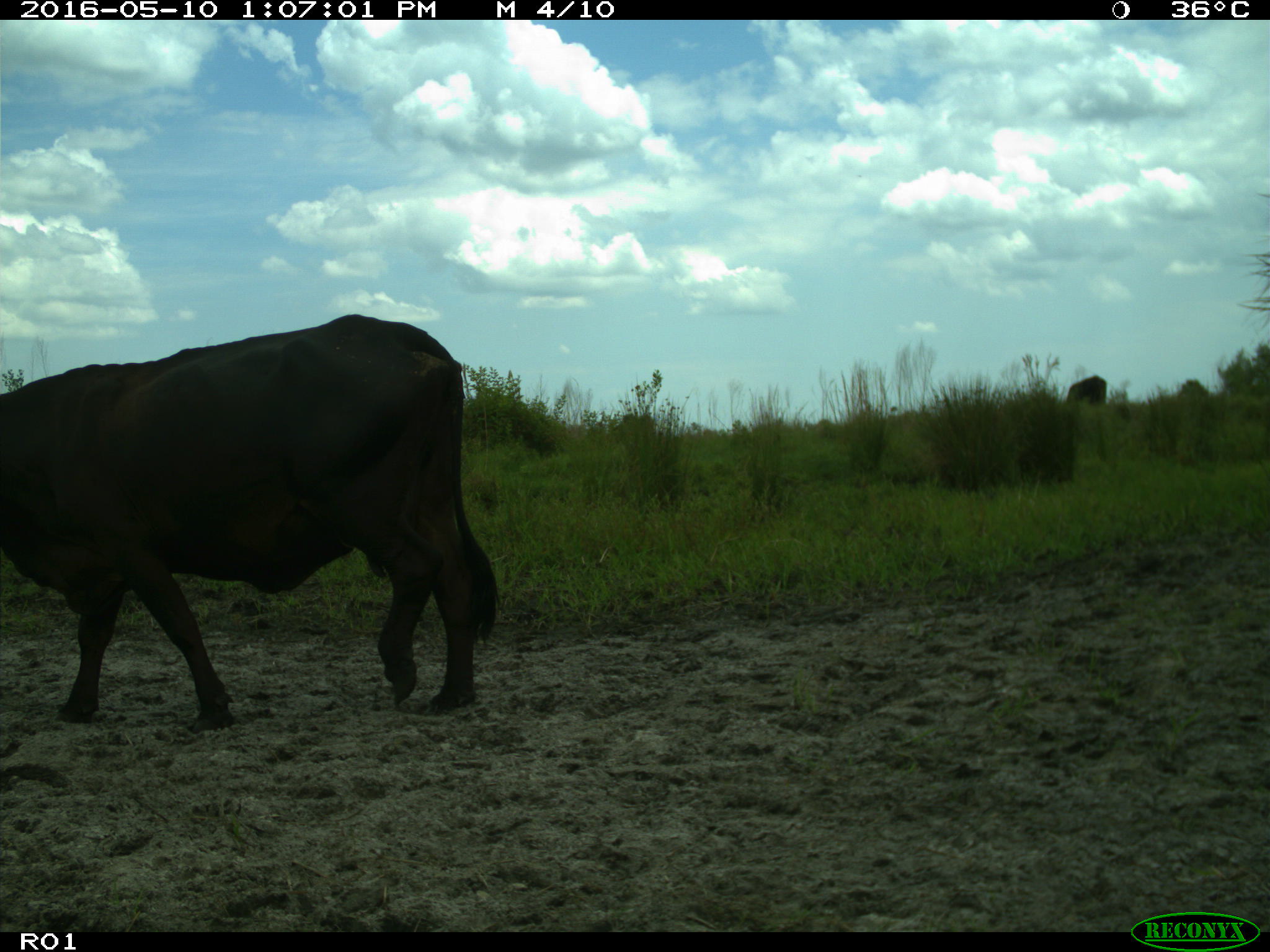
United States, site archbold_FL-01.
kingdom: Animalia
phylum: Chordata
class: Mammalia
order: Artiodactyla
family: Bovidae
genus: Bos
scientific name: Bos taurus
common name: domestic cow